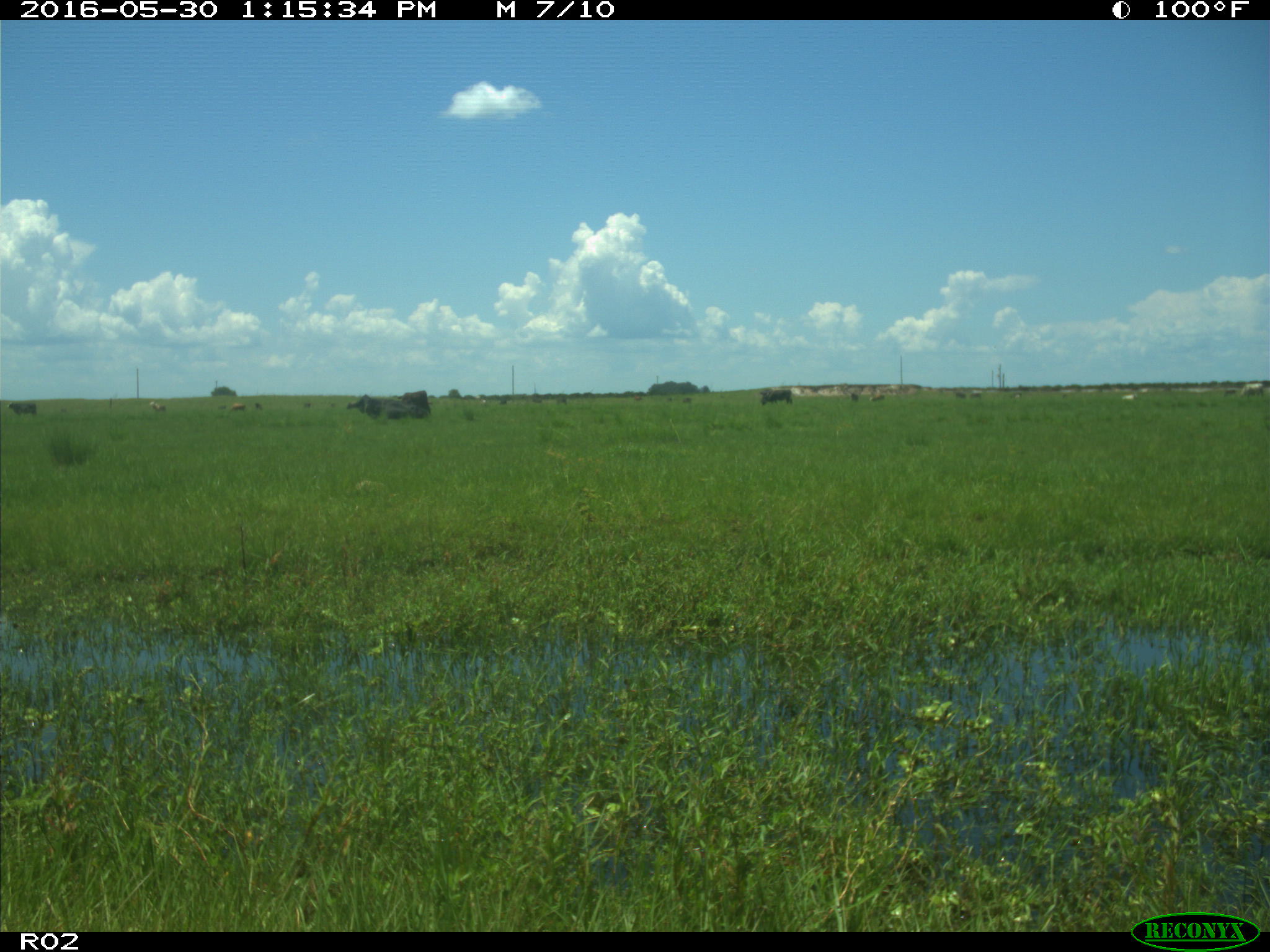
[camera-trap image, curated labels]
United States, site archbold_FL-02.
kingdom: Animalia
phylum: Chordata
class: Mammalia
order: Artiodactyla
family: Bovidae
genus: Bos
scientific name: Bos taurus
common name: domestic cow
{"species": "Bos taurus (domestic cow)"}